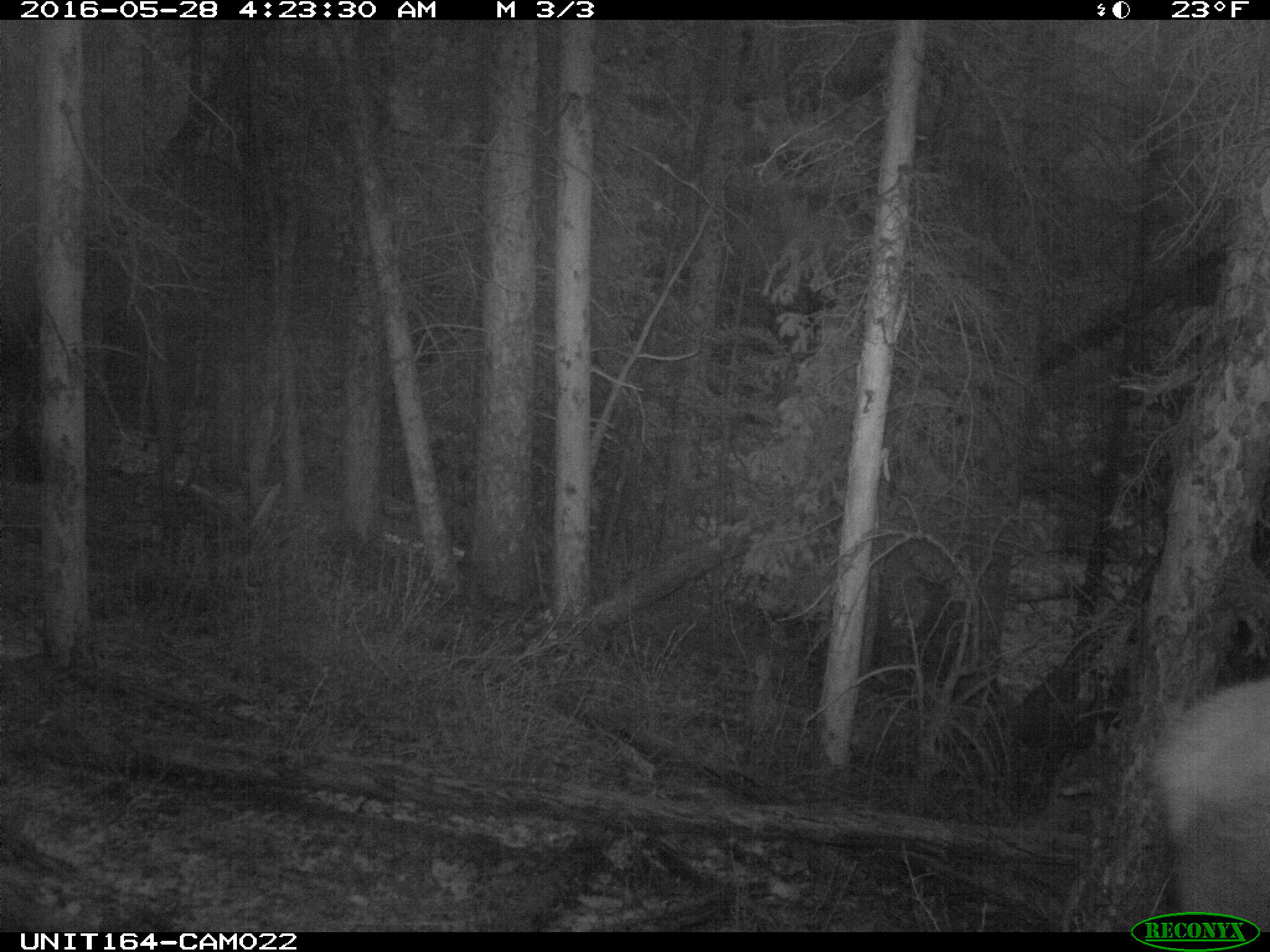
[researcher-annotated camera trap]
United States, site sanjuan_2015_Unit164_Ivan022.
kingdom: Animalia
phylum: Chordata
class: Mammalia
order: Artiodactyla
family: Cervidae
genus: Cervus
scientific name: Cervus elaphus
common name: red deer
Cervus elaphus (red deer).